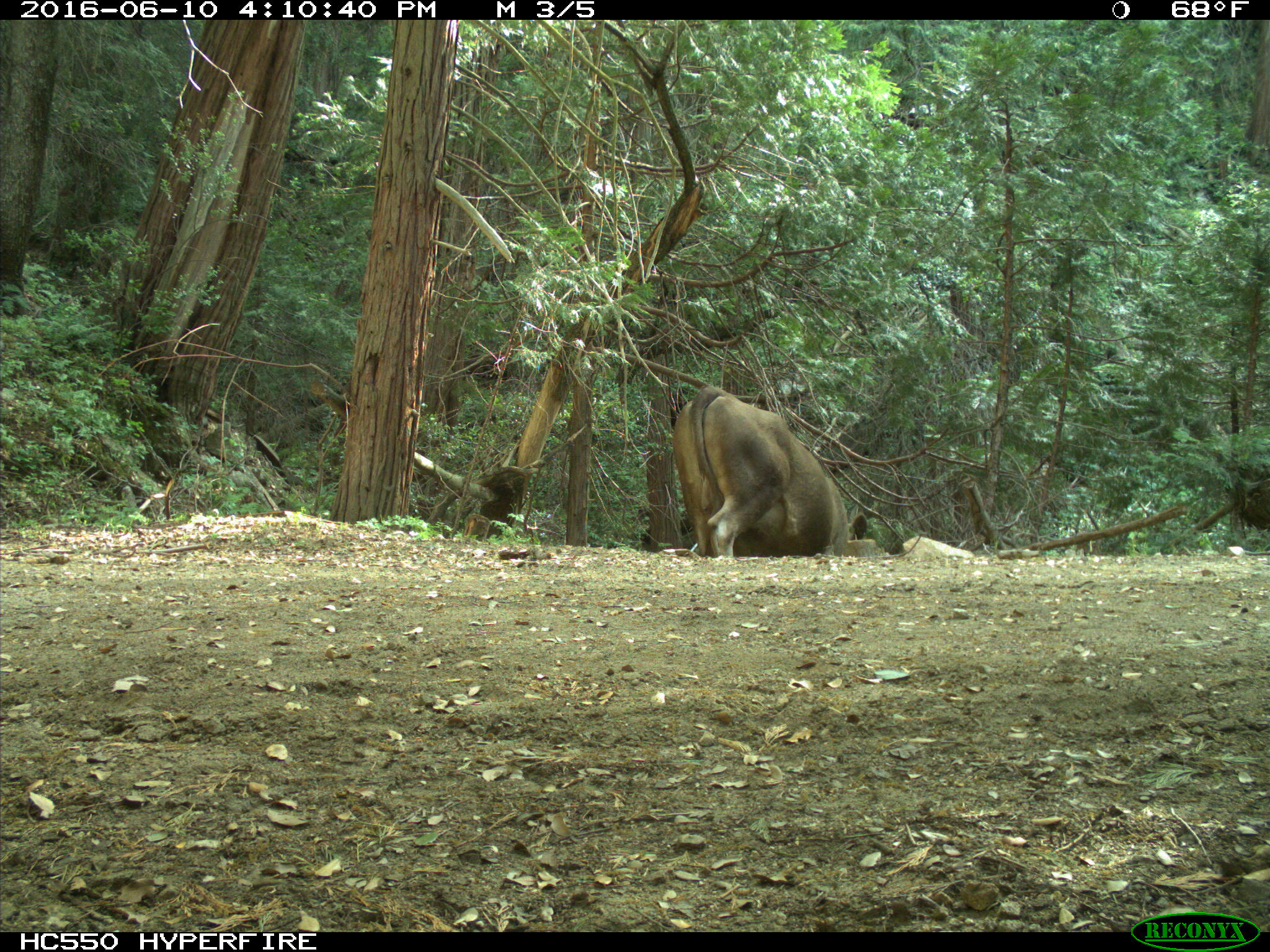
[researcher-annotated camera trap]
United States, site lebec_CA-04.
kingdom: Animalia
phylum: Chordata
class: Mammalia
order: Artiodactyla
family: Bovidae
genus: Bos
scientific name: Bos taurus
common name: domestic cow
Bos taurus (domestic cow).